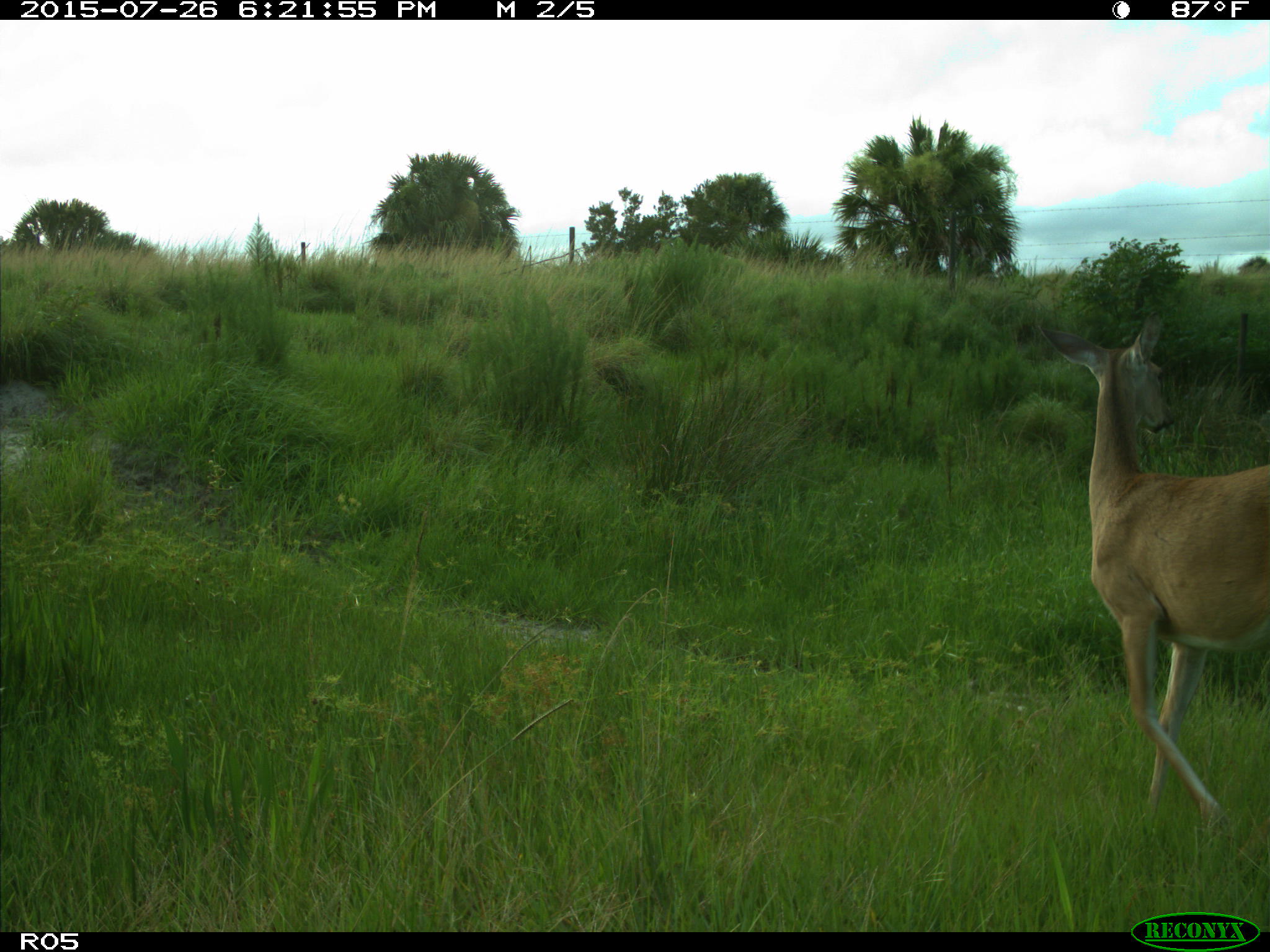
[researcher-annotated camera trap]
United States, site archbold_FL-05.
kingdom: Animalia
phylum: Chordata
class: Mammalia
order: Artiodactyla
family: Cervidae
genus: Odocoileus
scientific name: Odocoileus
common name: deer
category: unidentified deer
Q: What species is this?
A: Unidentified deer (deer) (Odocoileus).